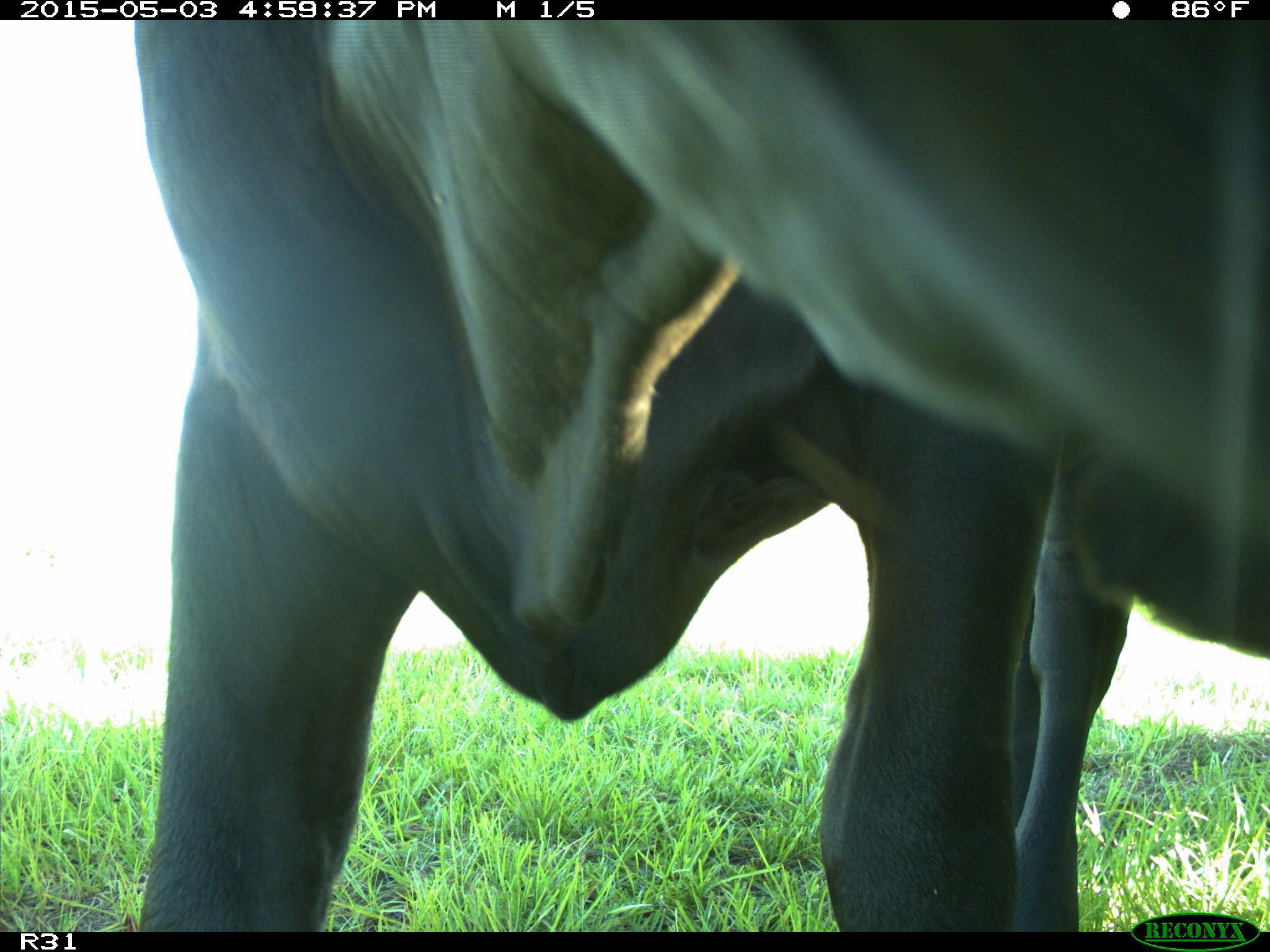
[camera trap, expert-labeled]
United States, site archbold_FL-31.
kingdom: Animalia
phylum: Chordata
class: Mammalia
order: Artiodactyla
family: Bovidae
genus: Bos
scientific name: Bos taurus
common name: domestic cow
Bos taurus (domestic cow).